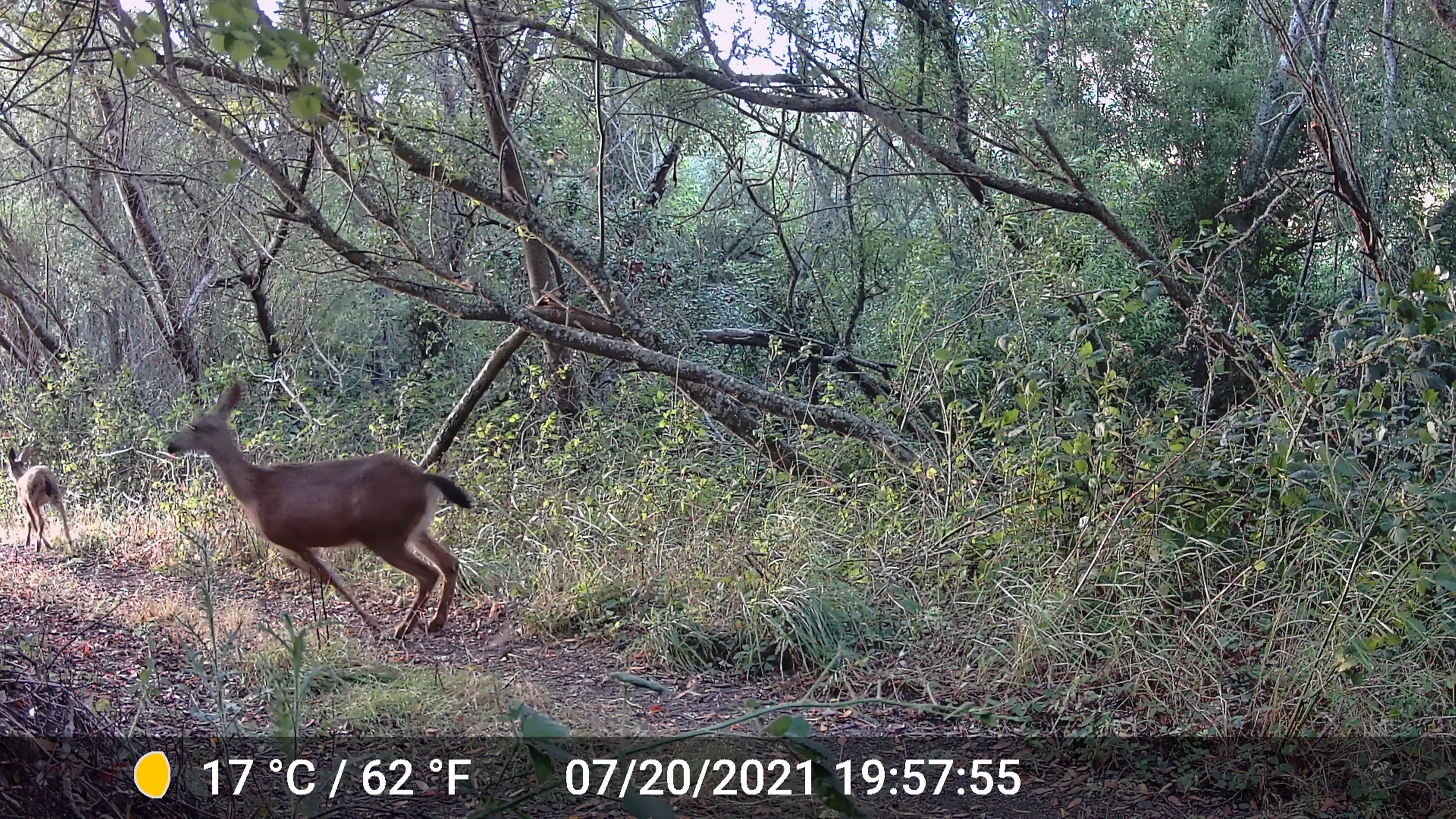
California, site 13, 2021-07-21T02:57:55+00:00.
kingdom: Animalia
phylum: Chordata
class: Mammalia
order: Artiodactyla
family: Cervidae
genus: Odocoileus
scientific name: Odocoileus hemionus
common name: mule deer